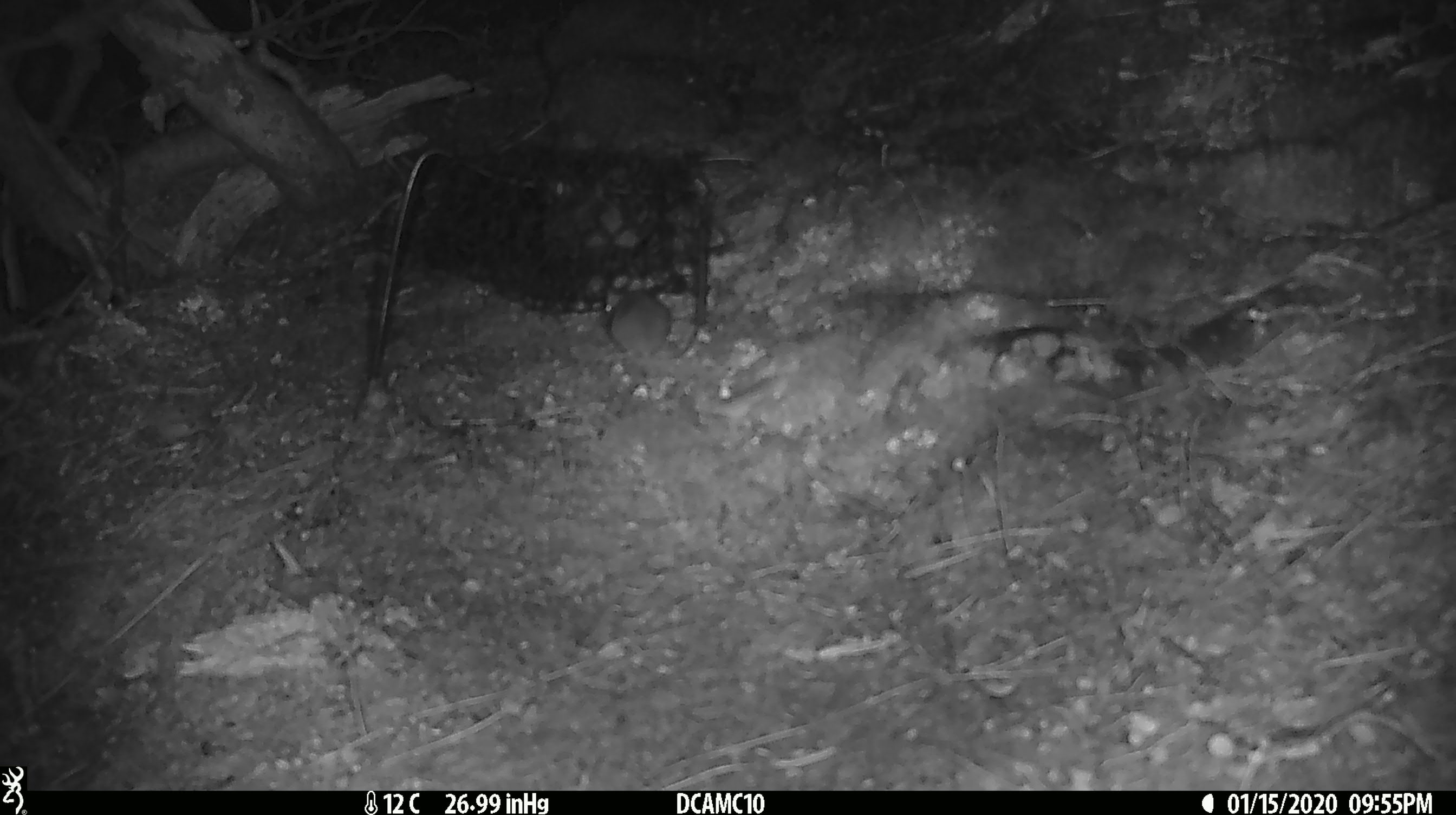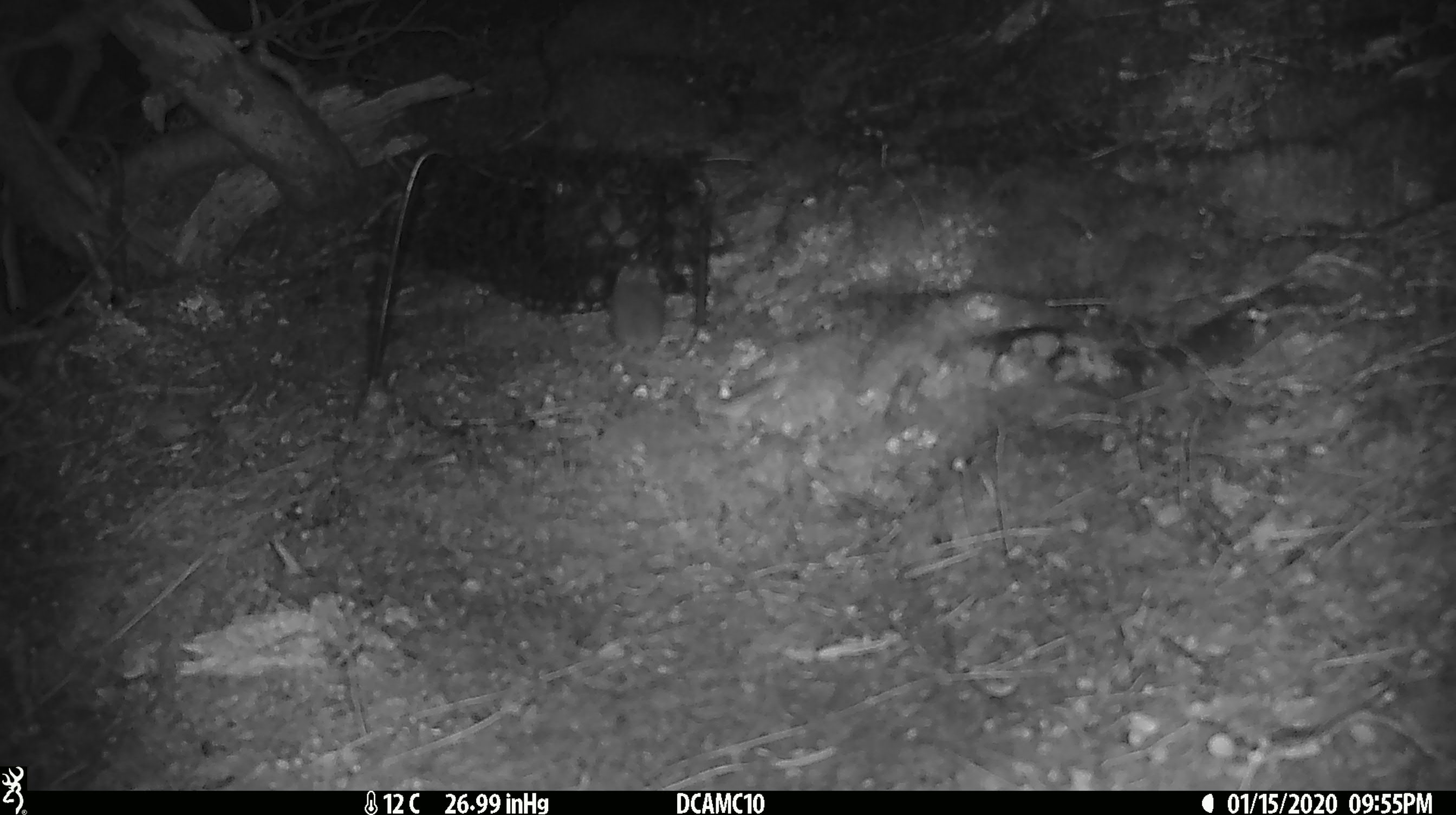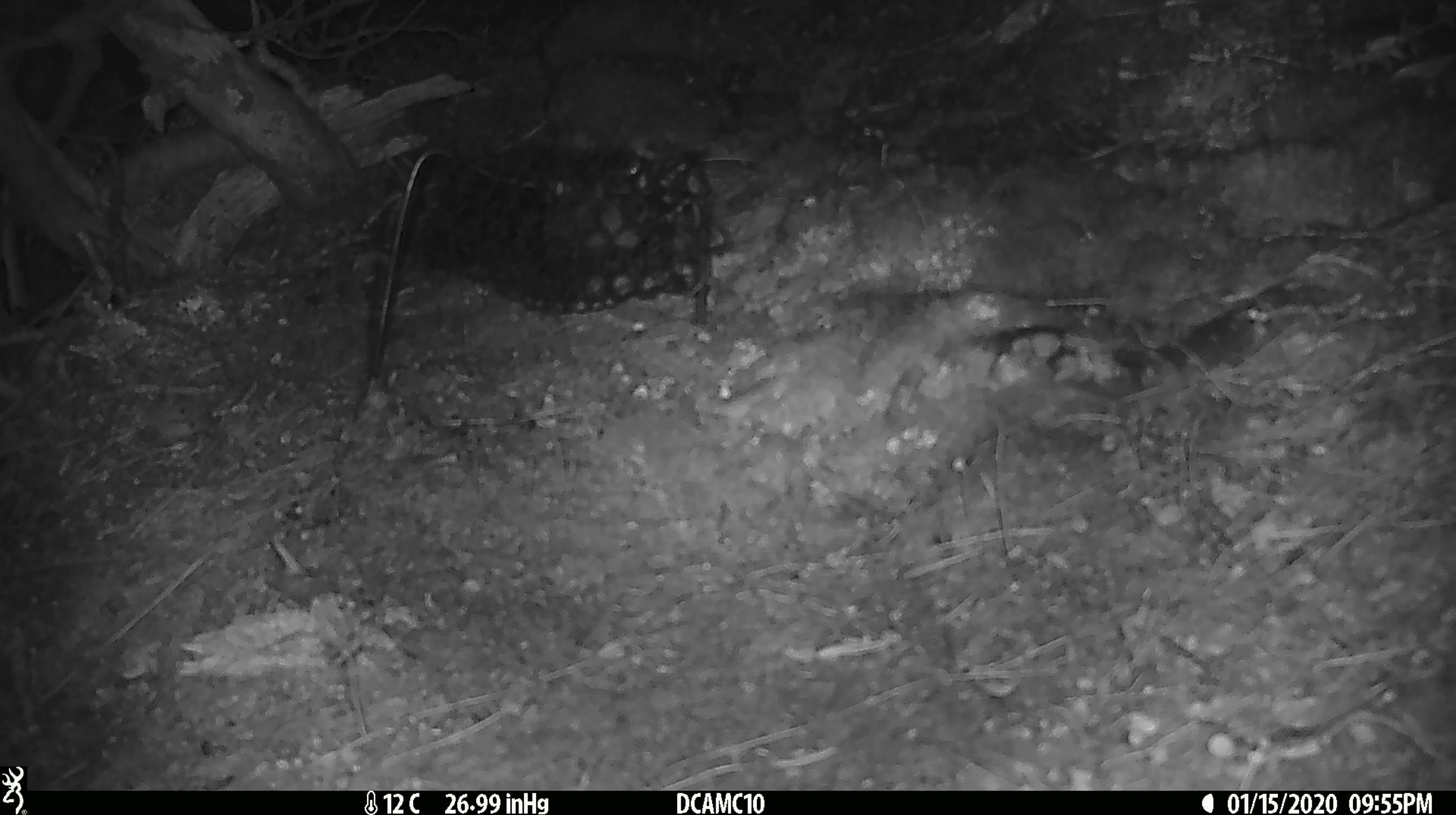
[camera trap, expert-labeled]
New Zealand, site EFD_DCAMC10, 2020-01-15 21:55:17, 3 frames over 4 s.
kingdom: Animalia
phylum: Chordata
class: Mammalia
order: Rodentia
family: Muridae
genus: Mus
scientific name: Mus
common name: mouse